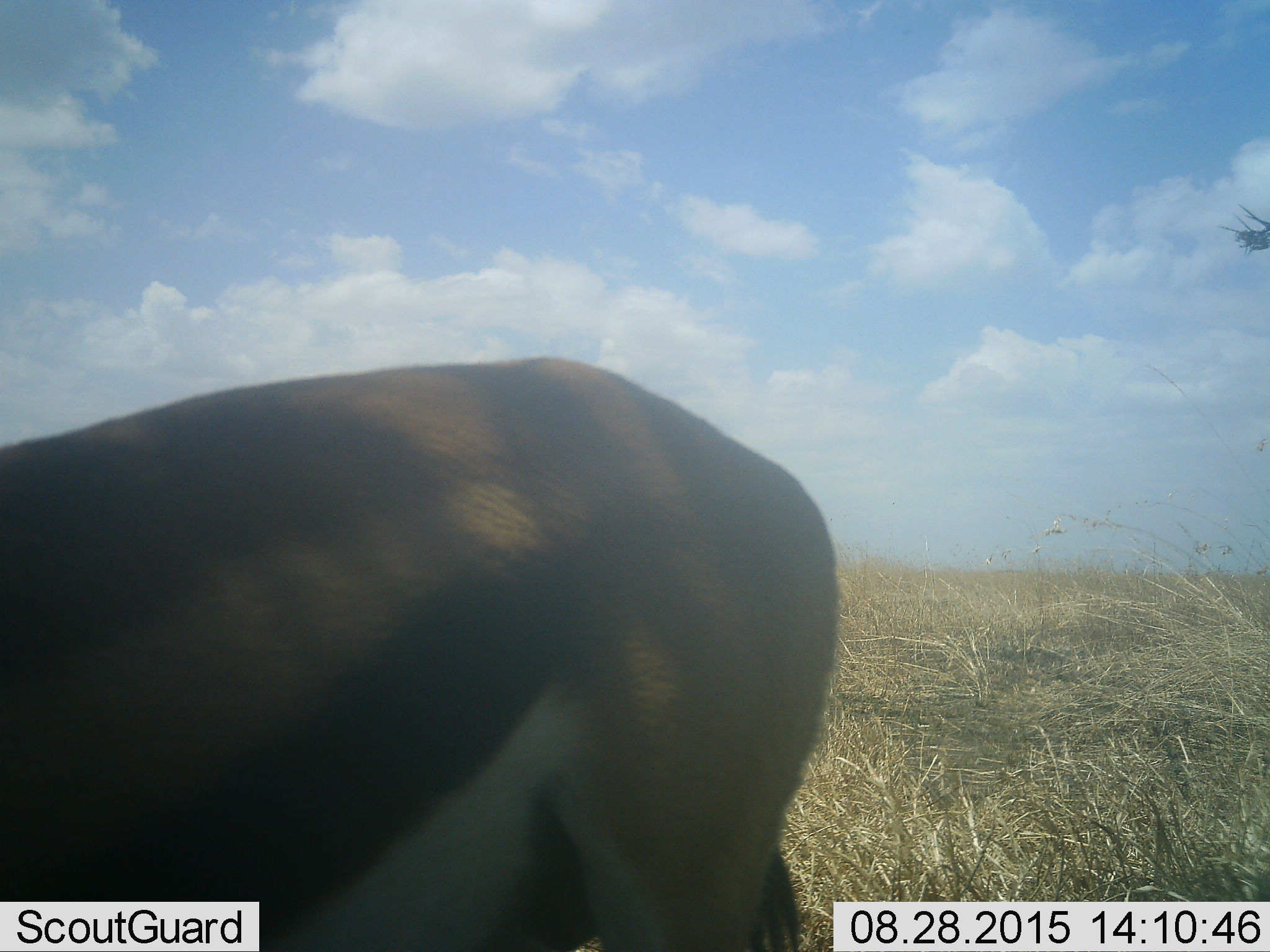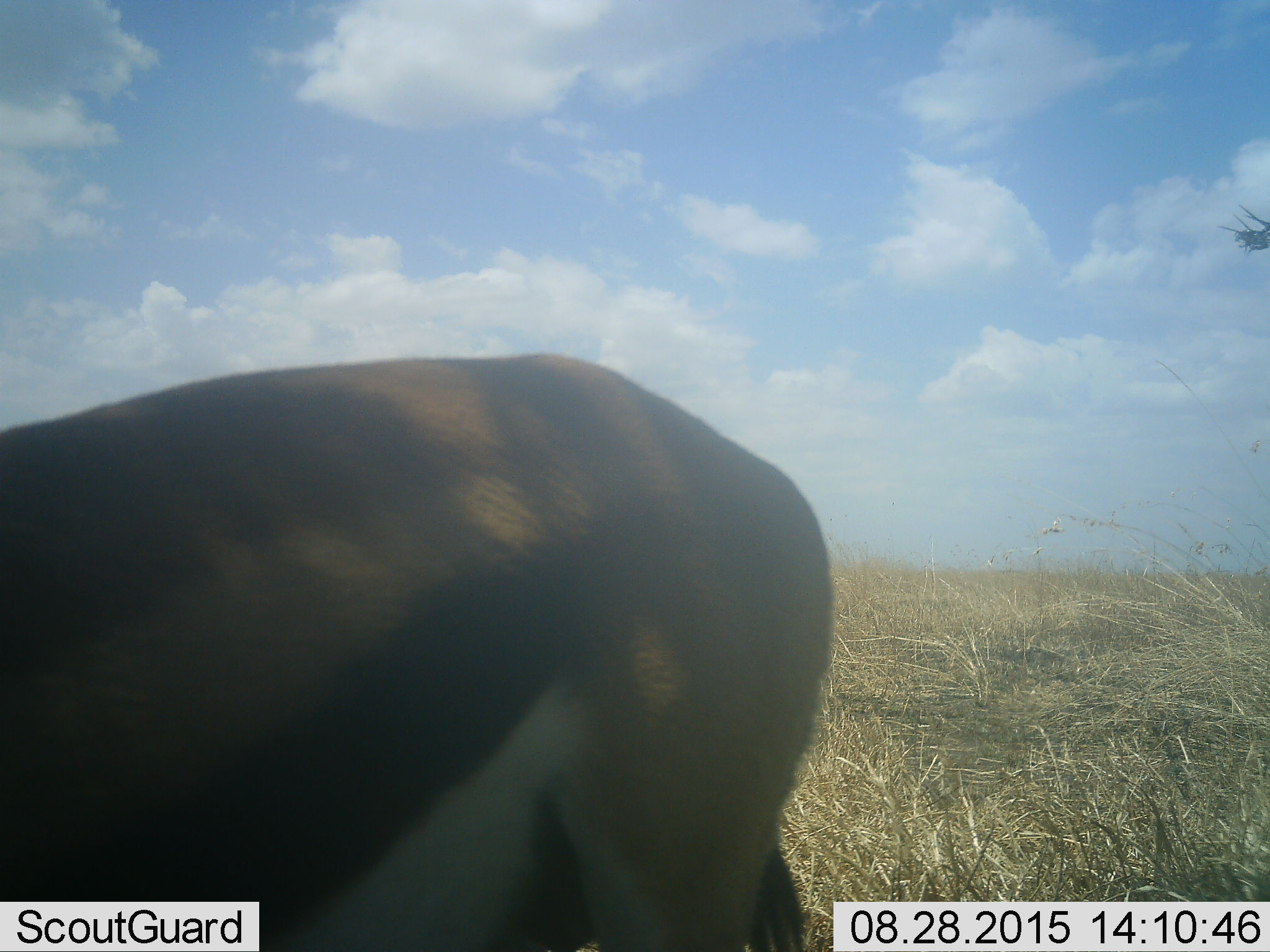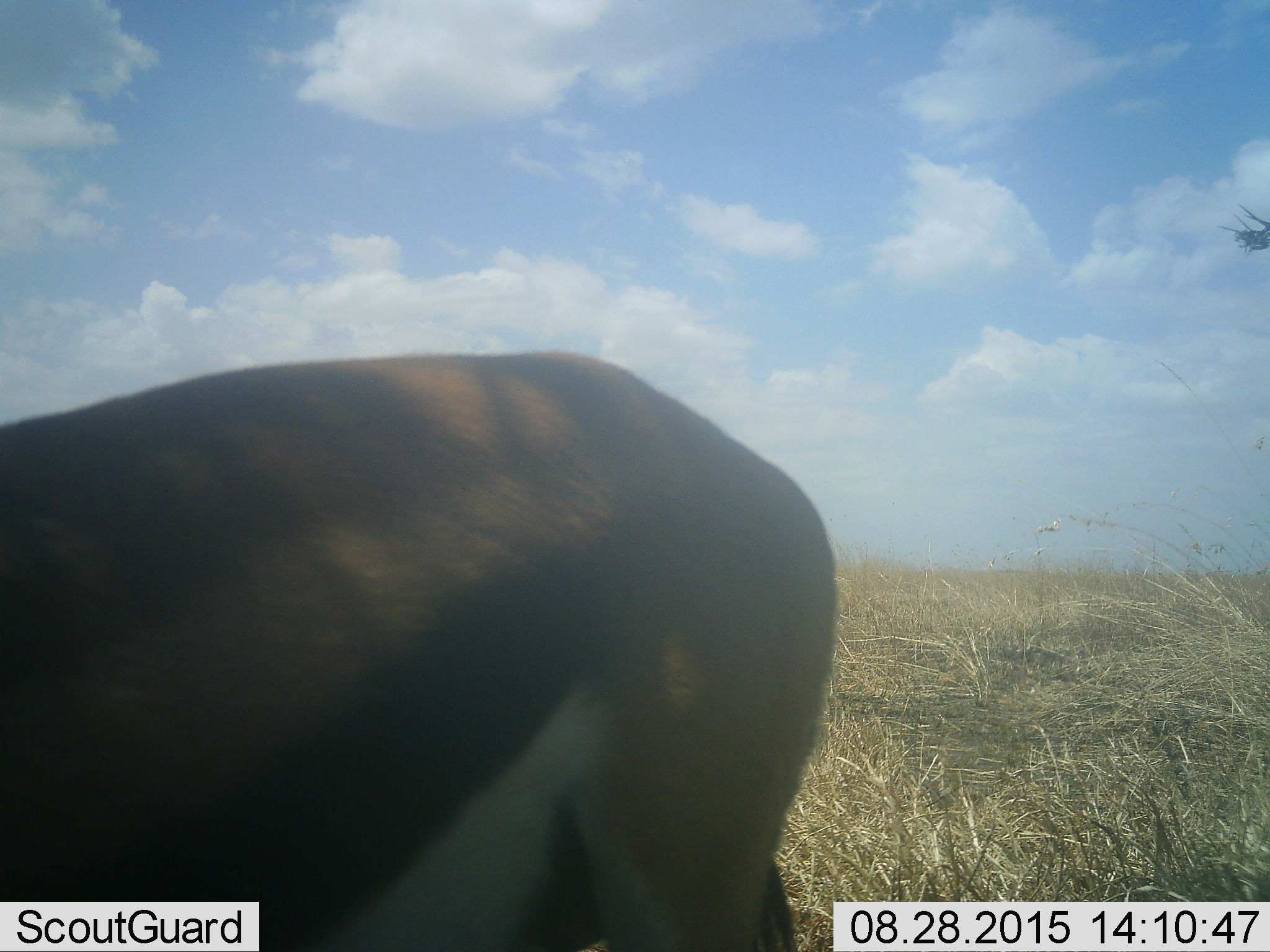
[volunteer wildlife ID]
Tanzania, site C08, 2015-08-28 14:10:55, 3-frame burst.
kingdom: Animalia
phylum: Chordata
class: Mammalia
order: Artiodactyla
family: Bovidae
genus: Eudorcas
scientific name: Eudorcas thomsonii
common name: thomson's gazelle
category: gazellethomsons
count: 1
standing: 85%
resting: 0%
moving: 15%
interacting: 0%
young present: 0%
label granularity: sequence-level